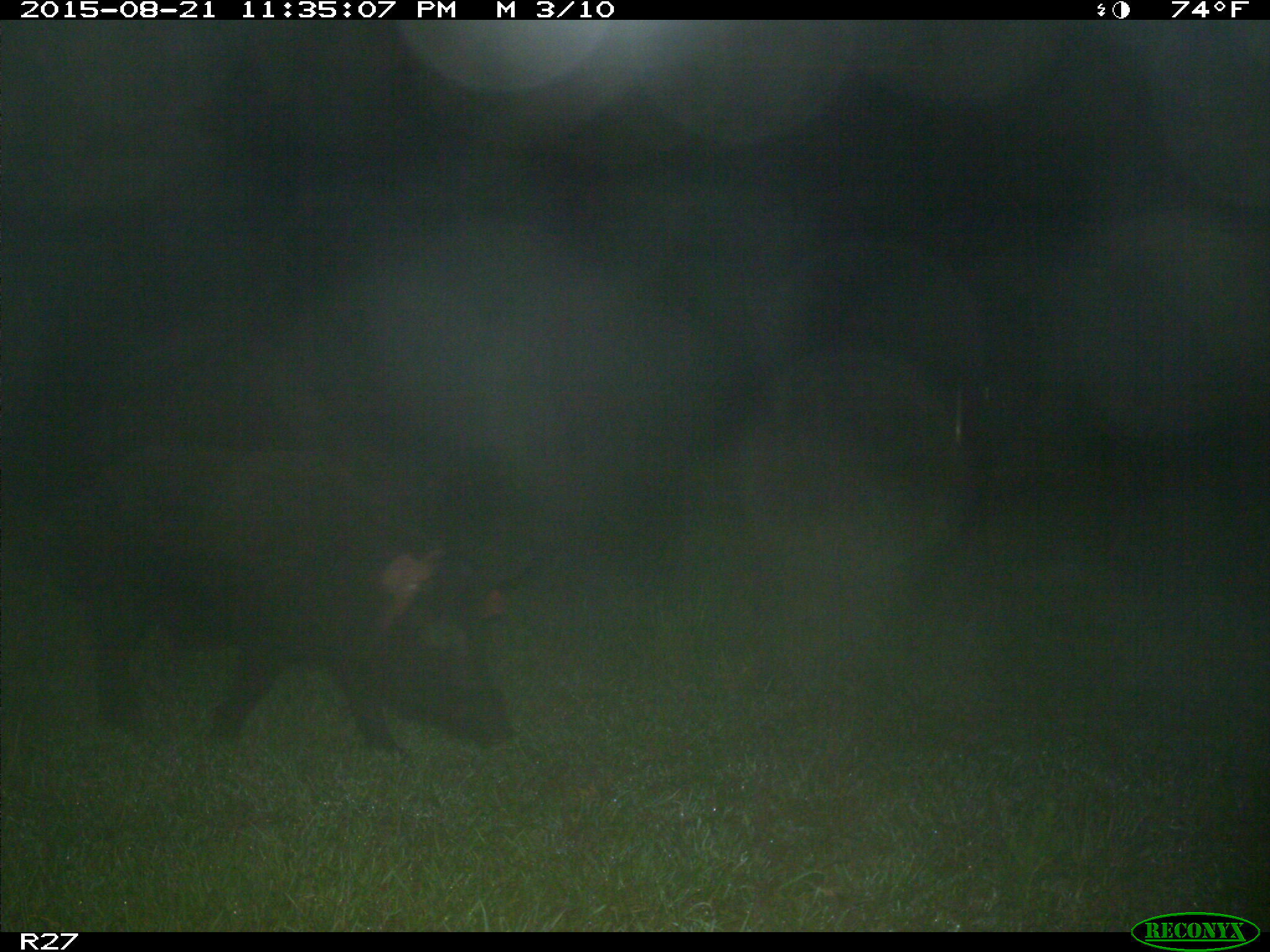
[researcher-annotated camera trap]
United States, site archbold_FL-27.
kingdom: Animalia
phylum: Chordata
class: Mammalia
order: Artiodactyla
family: Suidae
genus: Sus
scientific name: Sus scrofa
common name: wild boar